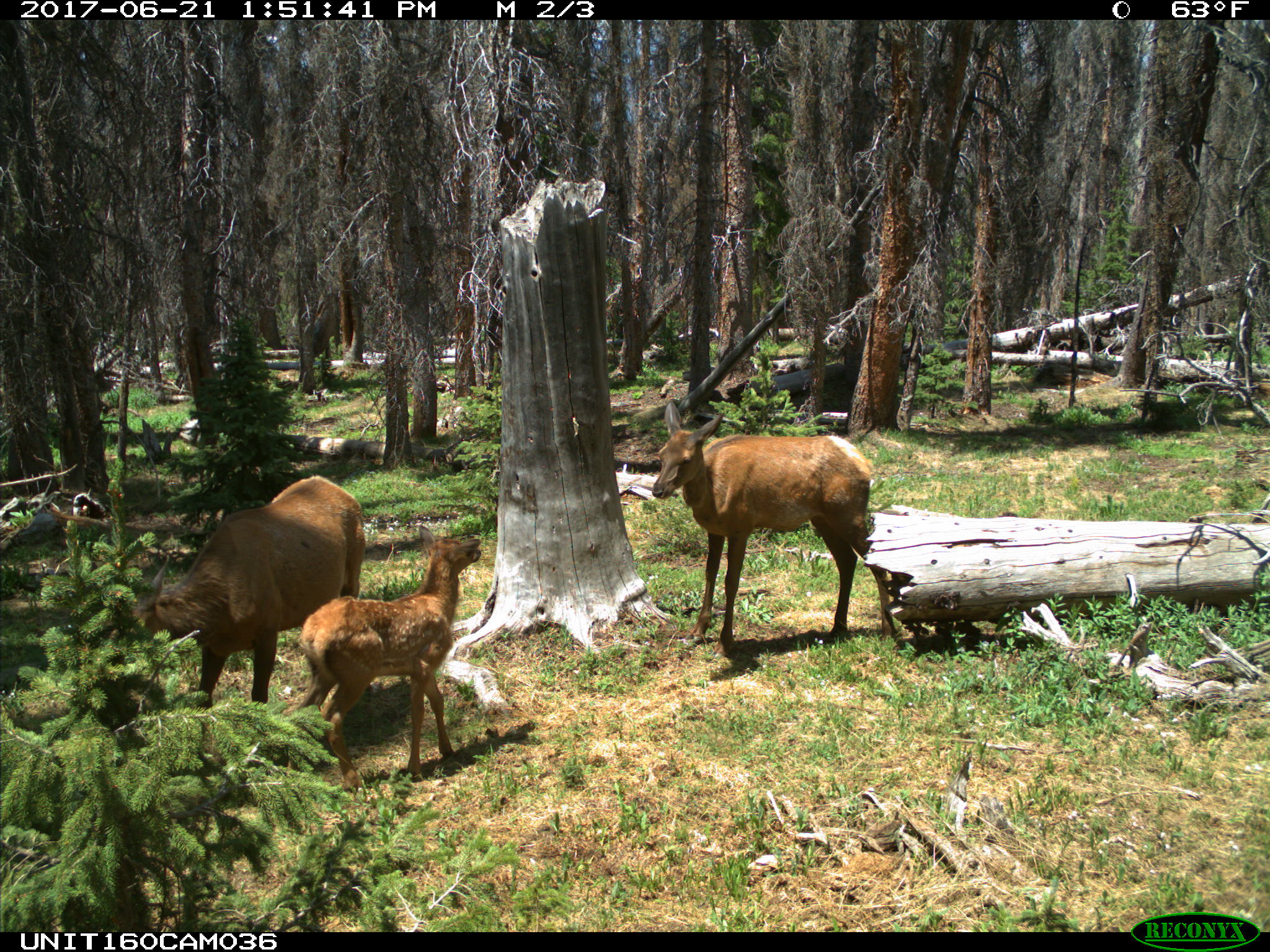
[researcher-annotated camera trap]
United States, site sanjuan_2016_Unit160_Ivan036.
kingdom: Animalia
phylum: Chordata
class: Mammalia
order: Artiodactyla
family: Cervidae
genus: Cervus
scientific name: Cervus elaphus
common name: red deer